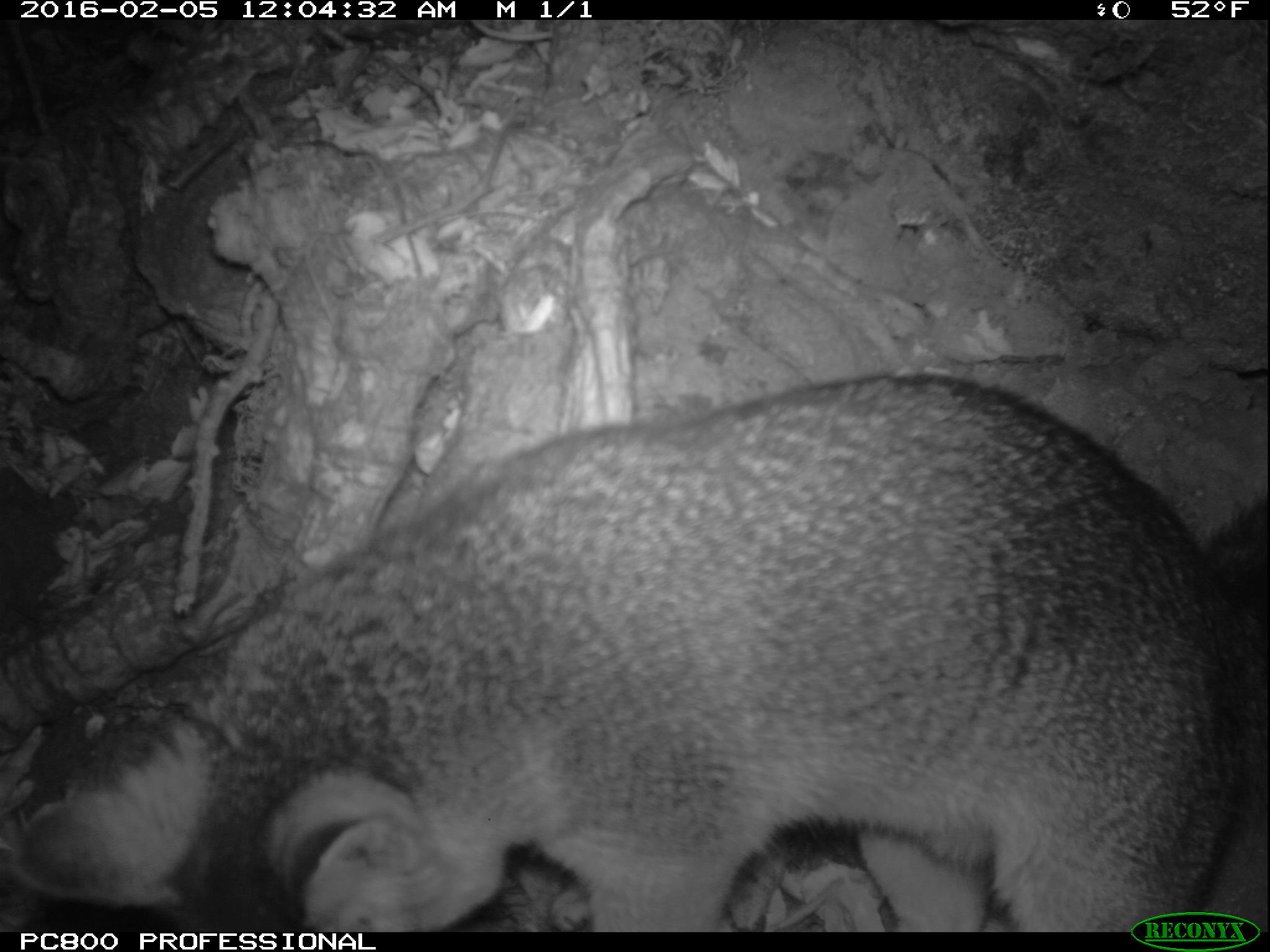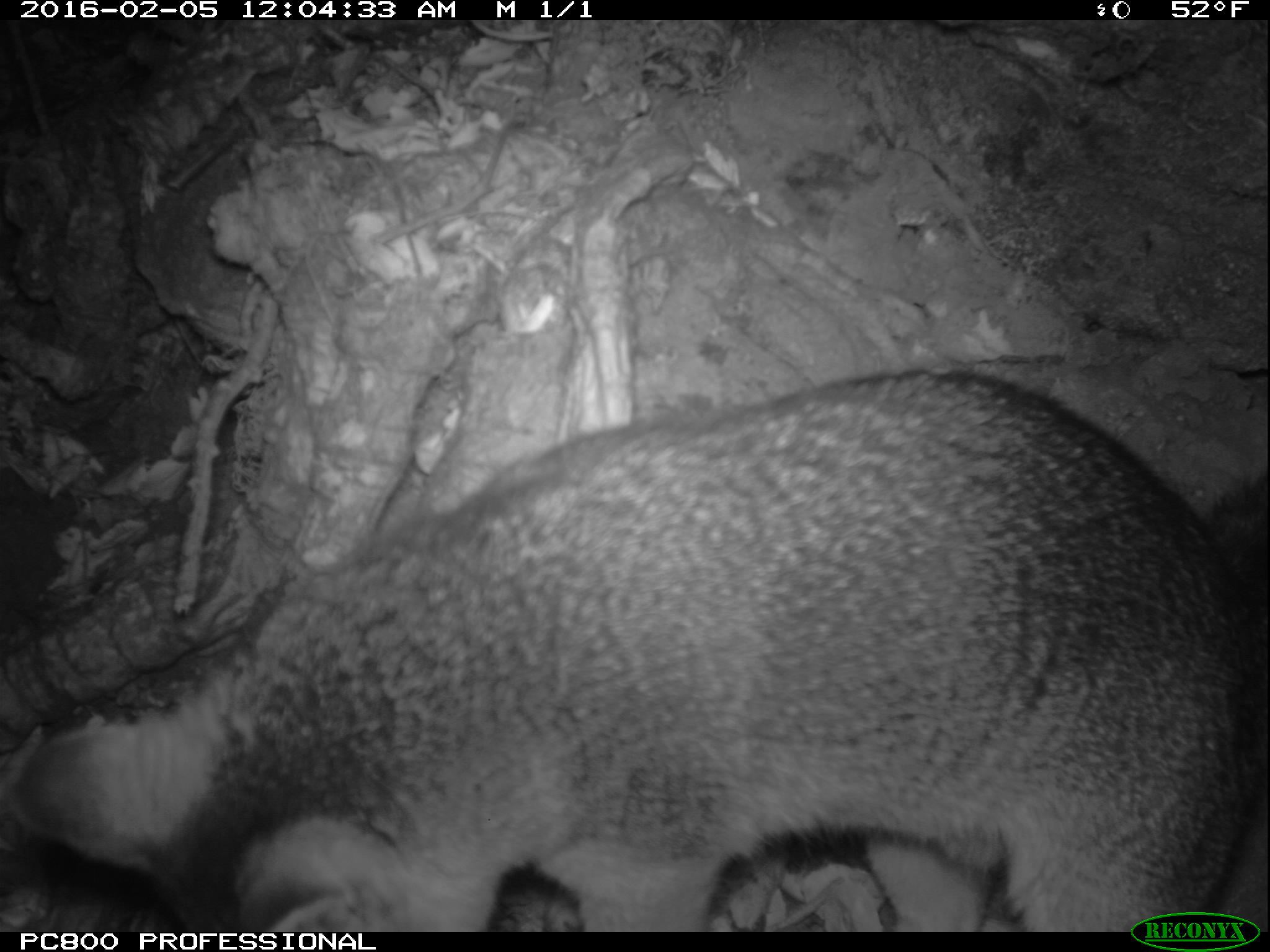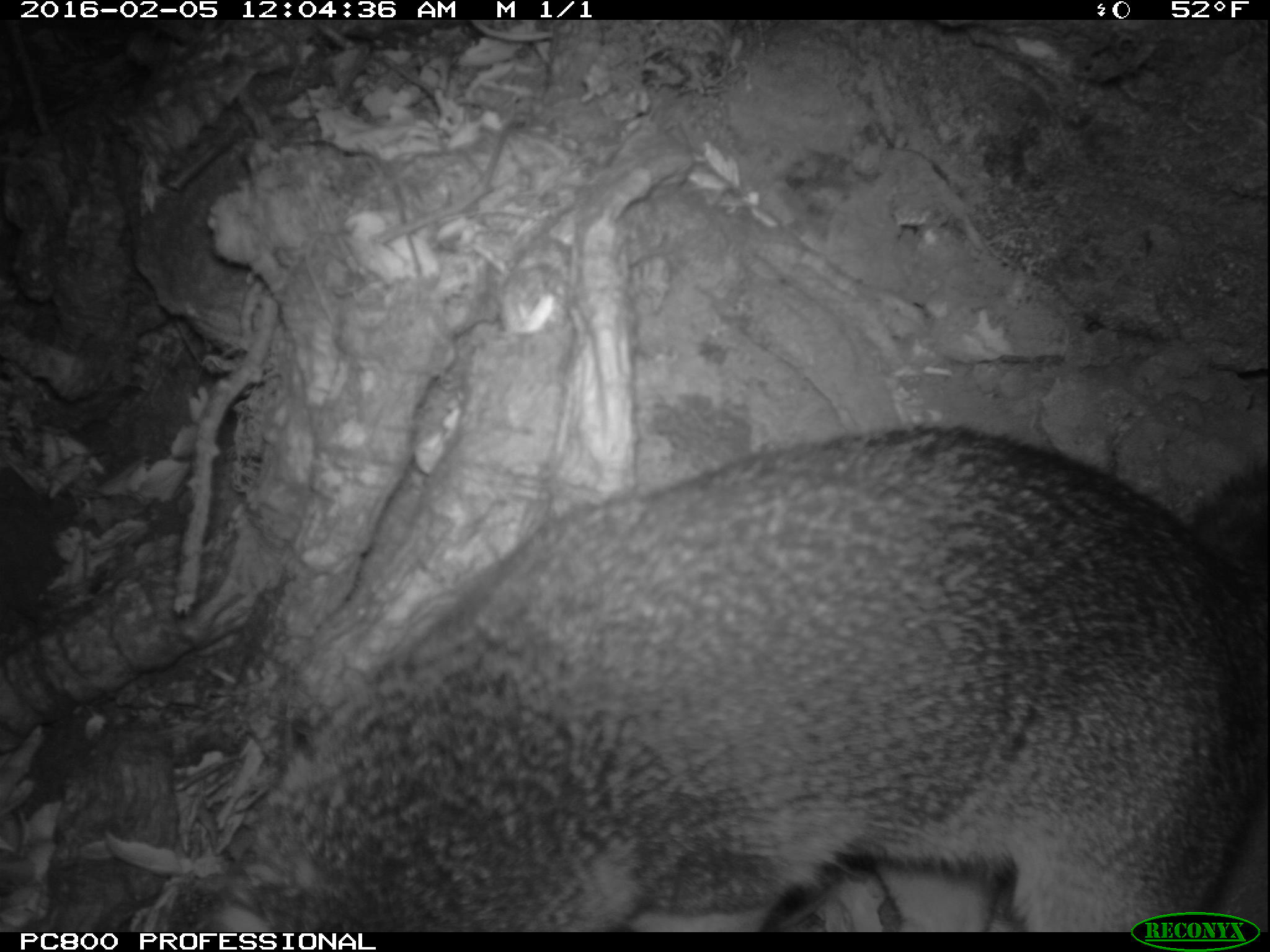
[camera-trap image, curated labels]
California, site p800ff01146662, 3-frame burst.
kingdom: Animalia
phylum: Chordata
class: Mammalia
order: Carnivora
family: Canidae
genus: Urocyon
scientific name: Urocyon littoralis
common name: island fox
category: fox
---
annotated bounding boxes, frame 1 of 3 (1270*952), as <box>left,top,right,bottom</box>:
fox: <box>14,371,1269,932</box>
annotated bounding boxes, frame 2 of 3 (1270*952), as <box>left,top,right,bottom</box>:
fox: <box>0,370,1268,932</box>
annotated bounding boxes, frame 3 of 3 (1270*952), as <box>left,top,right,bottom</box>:
fox: <box>135,421,1269,933</box>